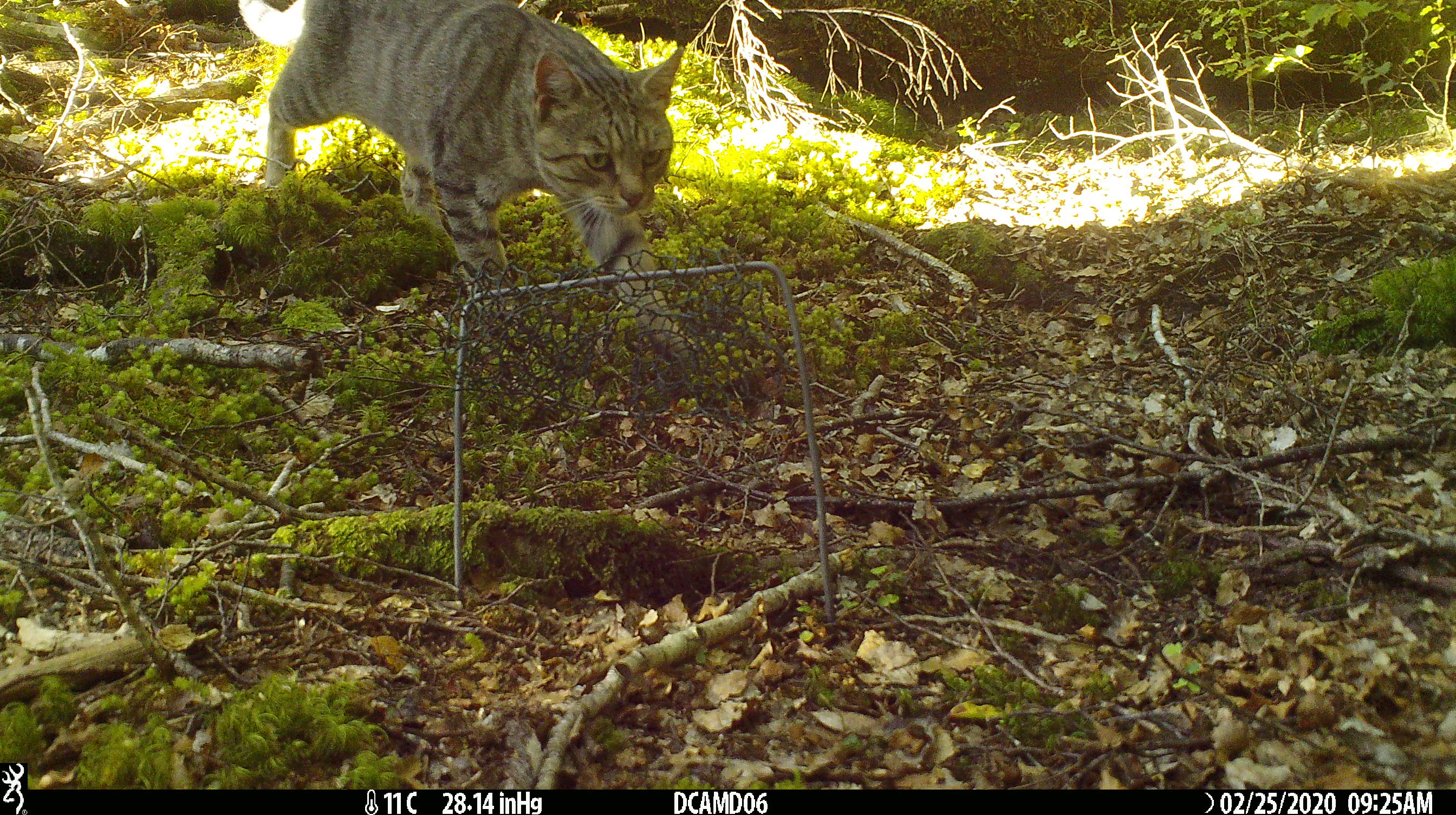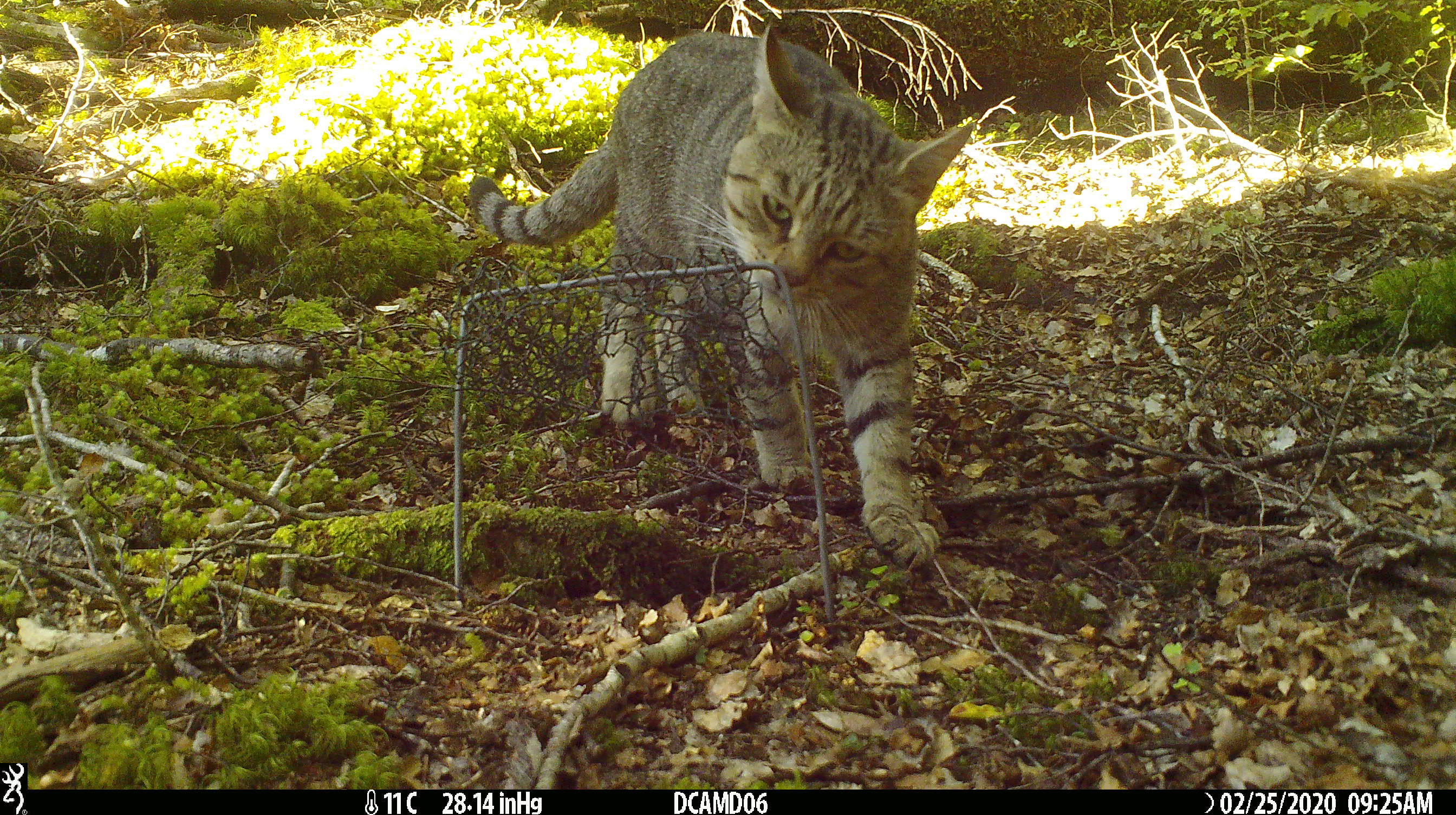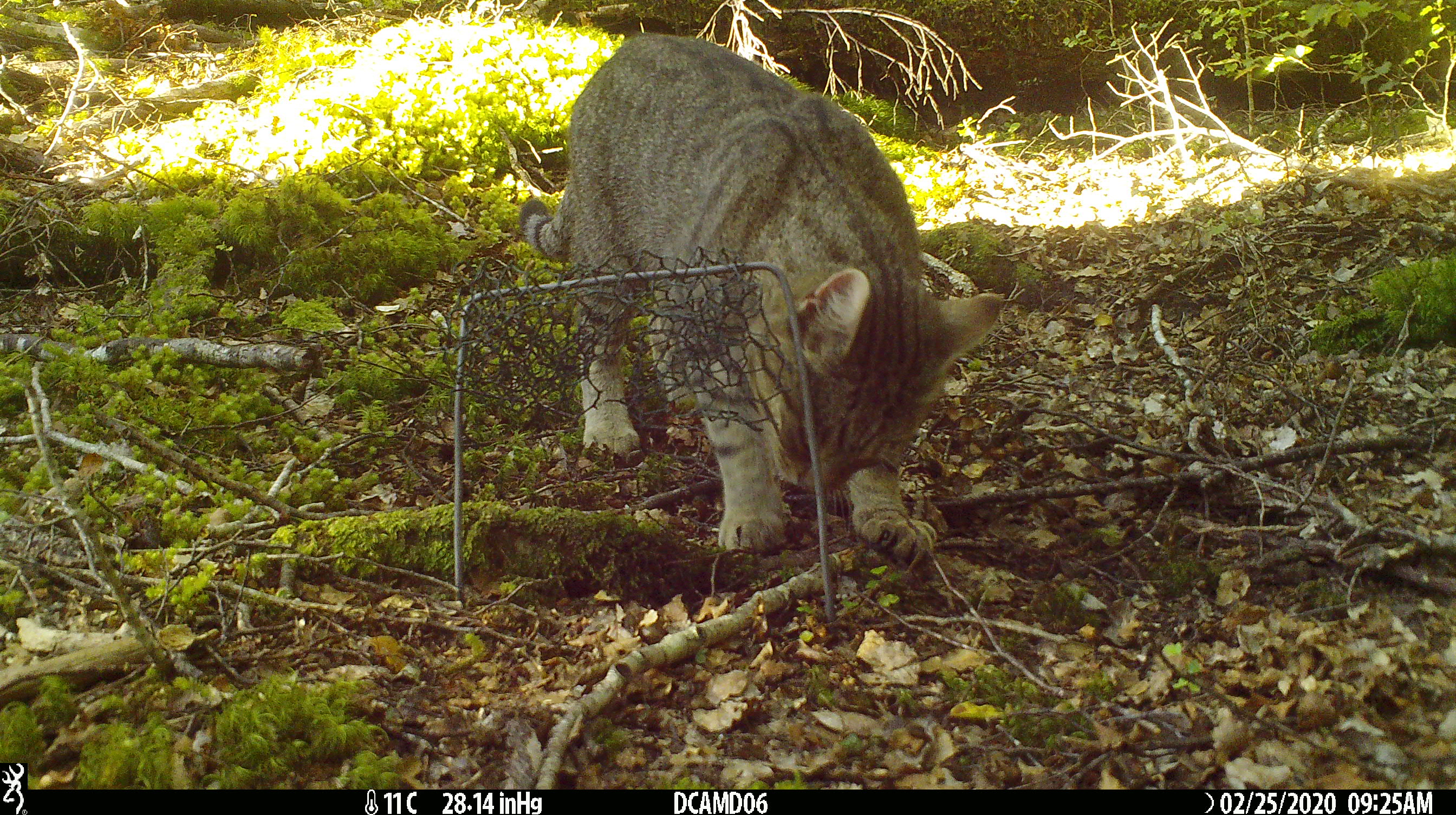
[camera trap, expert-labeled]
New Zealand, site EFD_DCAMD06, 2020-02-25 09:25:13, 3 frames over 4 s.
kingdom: Animalia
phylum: Chordata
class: Mammalia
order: Carnivora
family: Felidae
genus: Felis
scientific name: Felis catus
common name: domestic cat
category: cat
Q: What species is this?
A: Cat (domestic cat) (Felis catus).